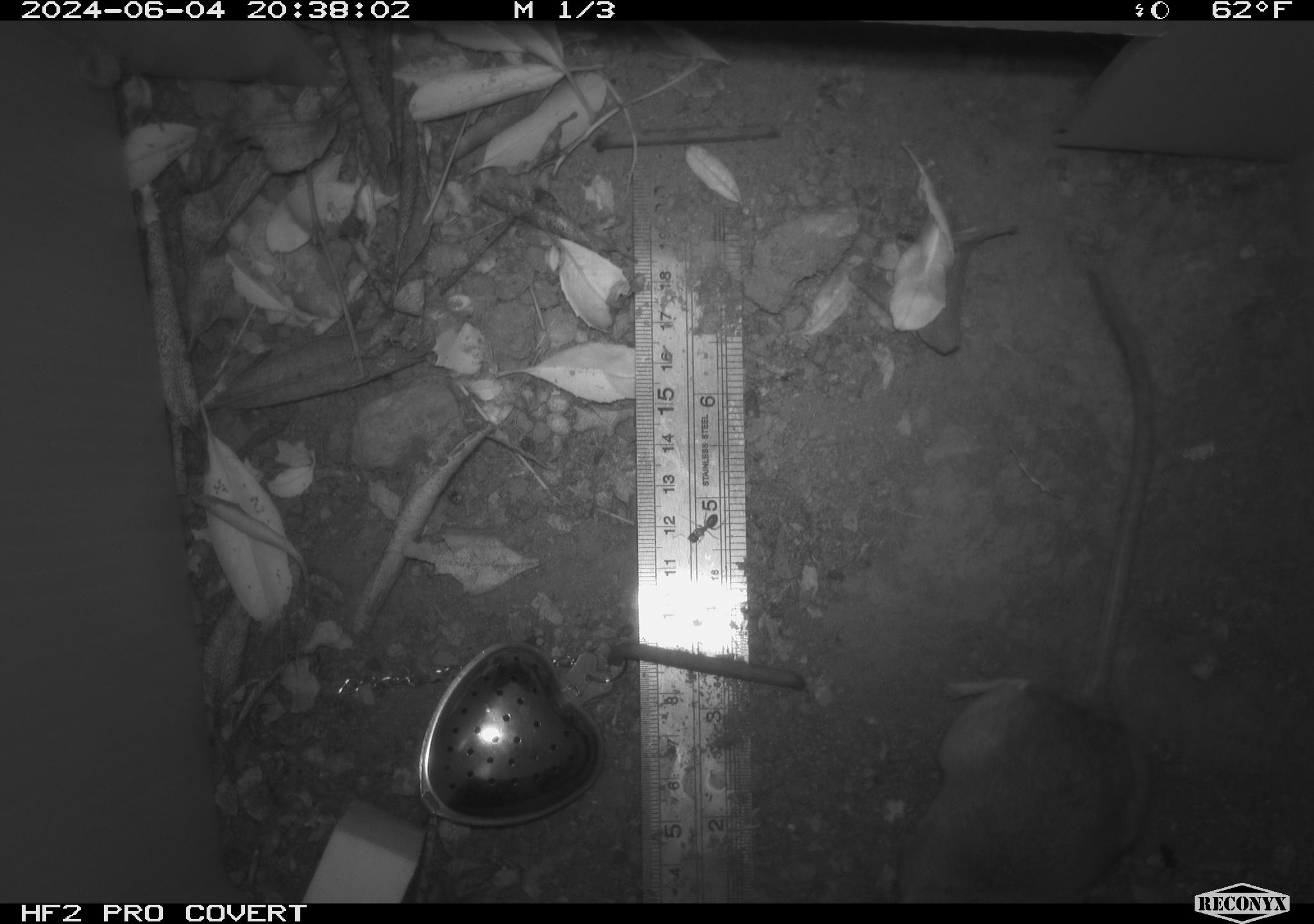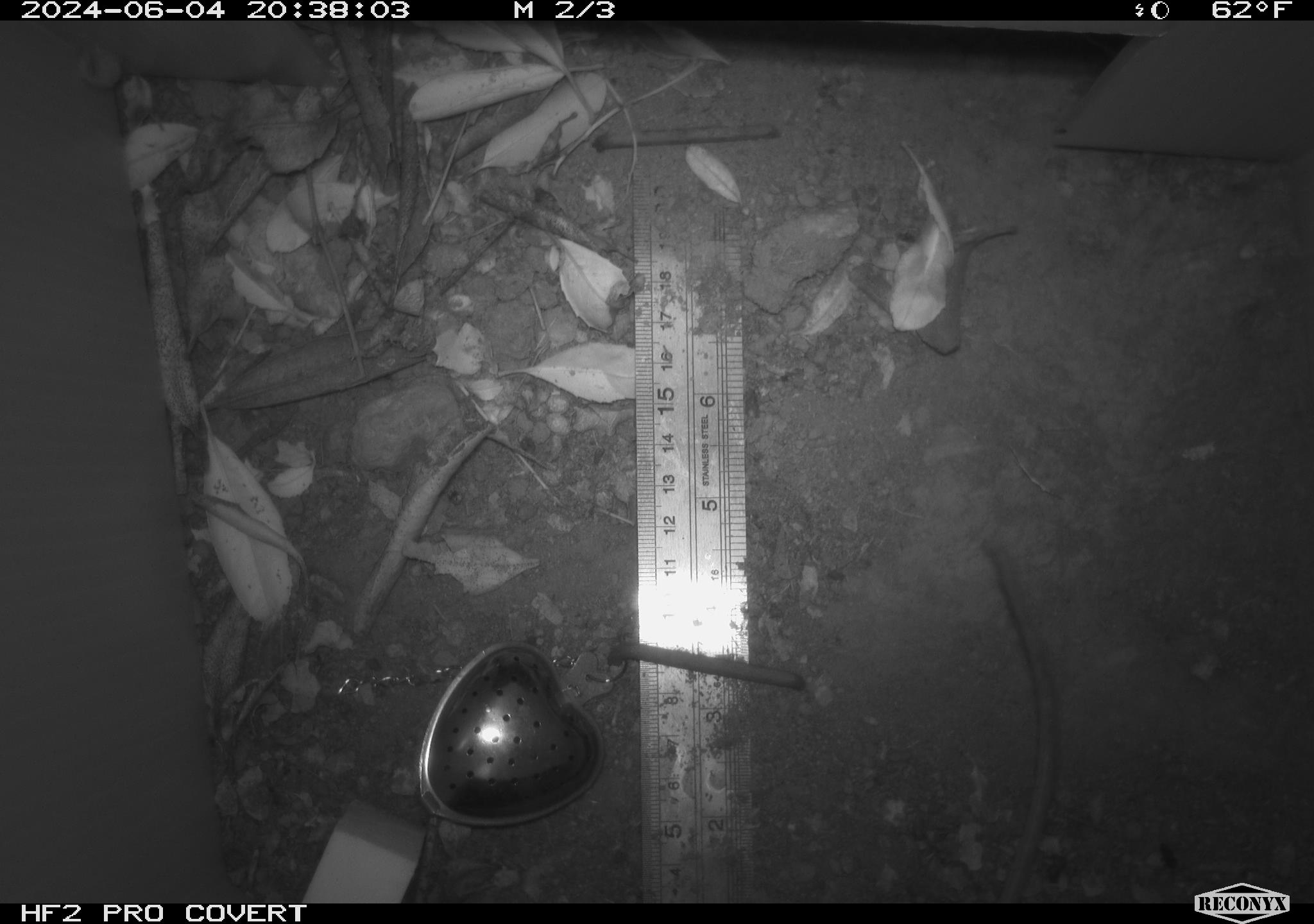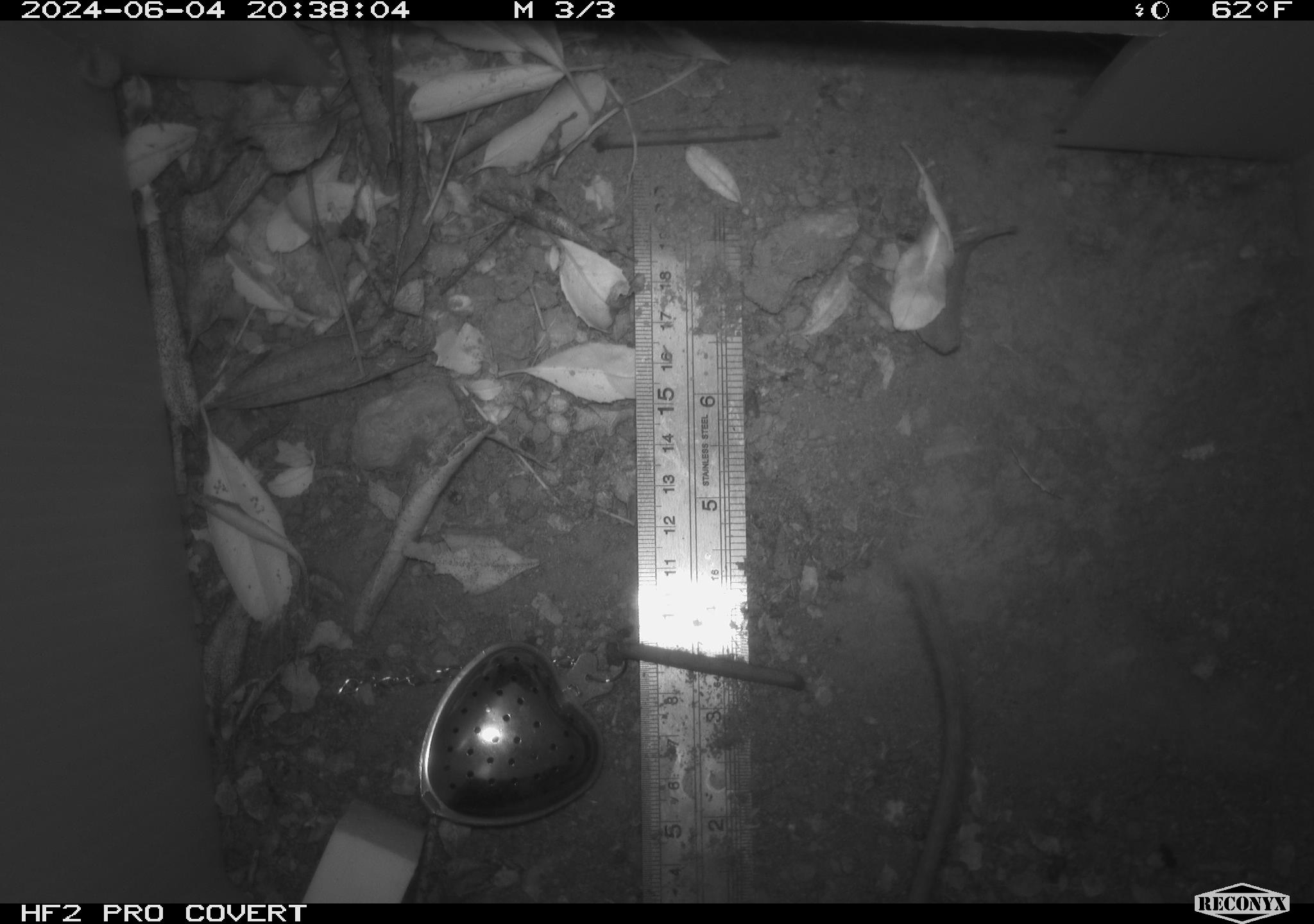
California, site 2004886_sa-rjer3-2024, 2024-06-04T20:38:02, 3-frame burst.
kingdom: Animalia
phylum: Chordata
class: Mammalia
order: Rodentia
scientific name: Rodentia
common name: mouse species